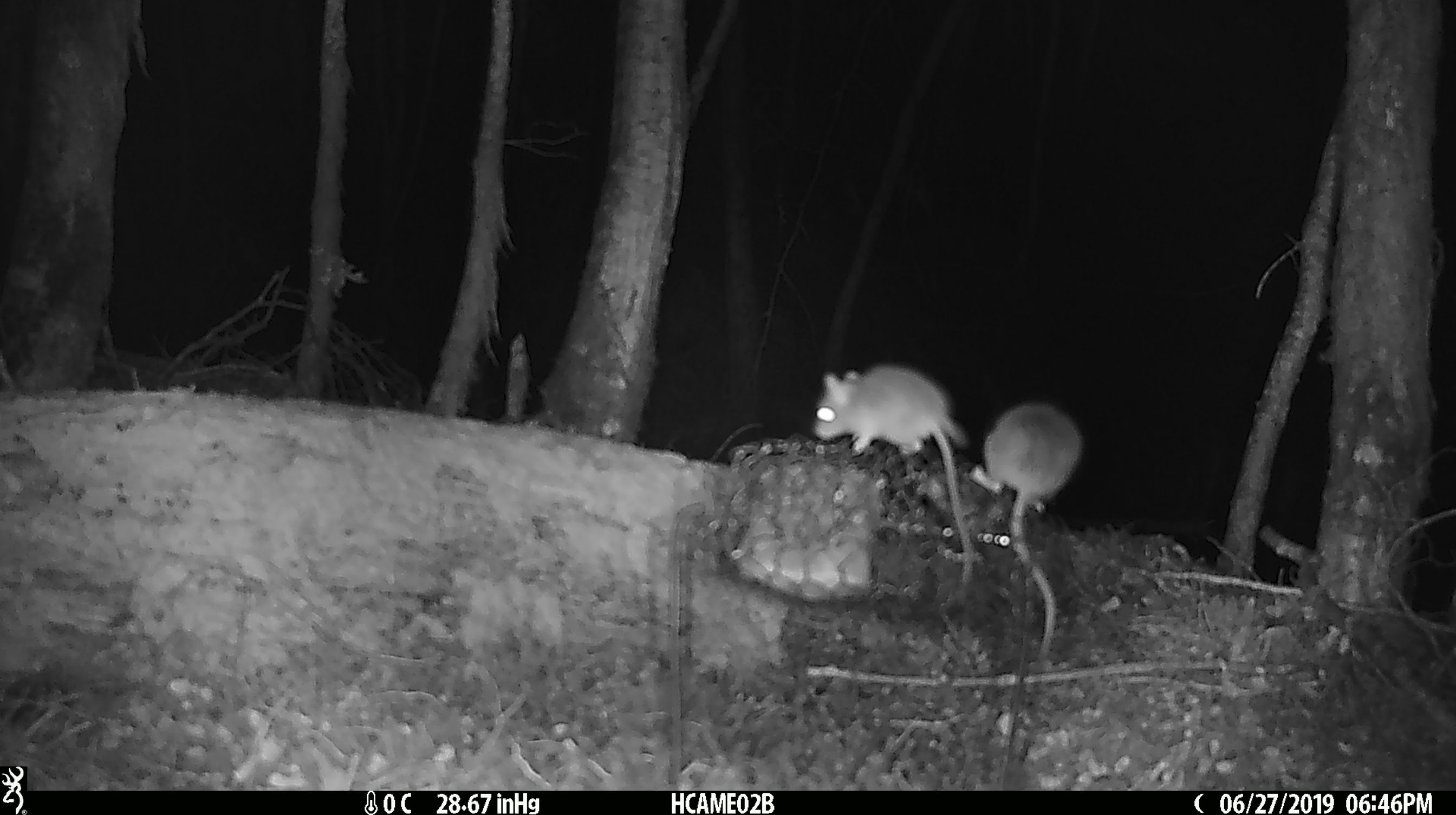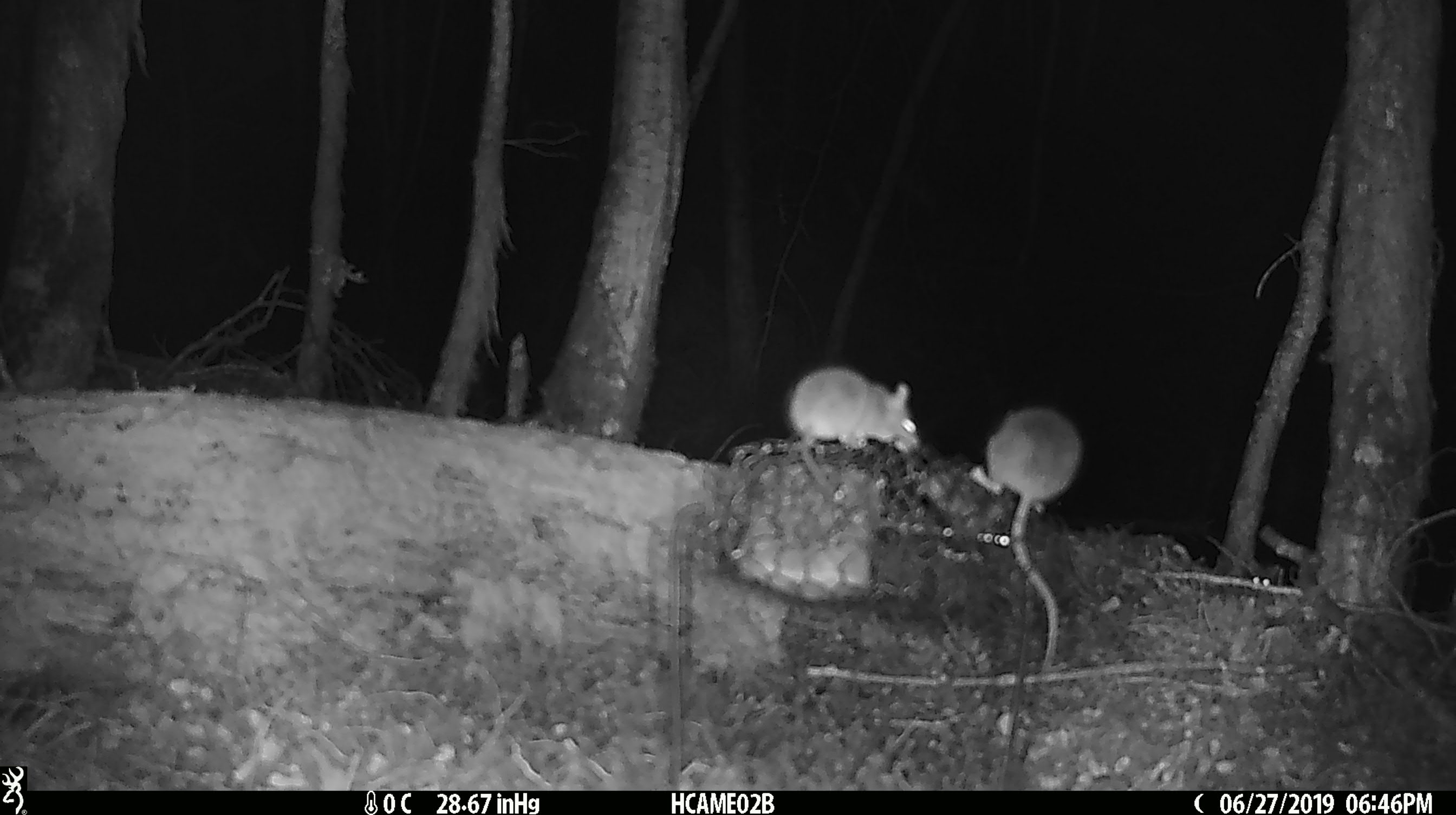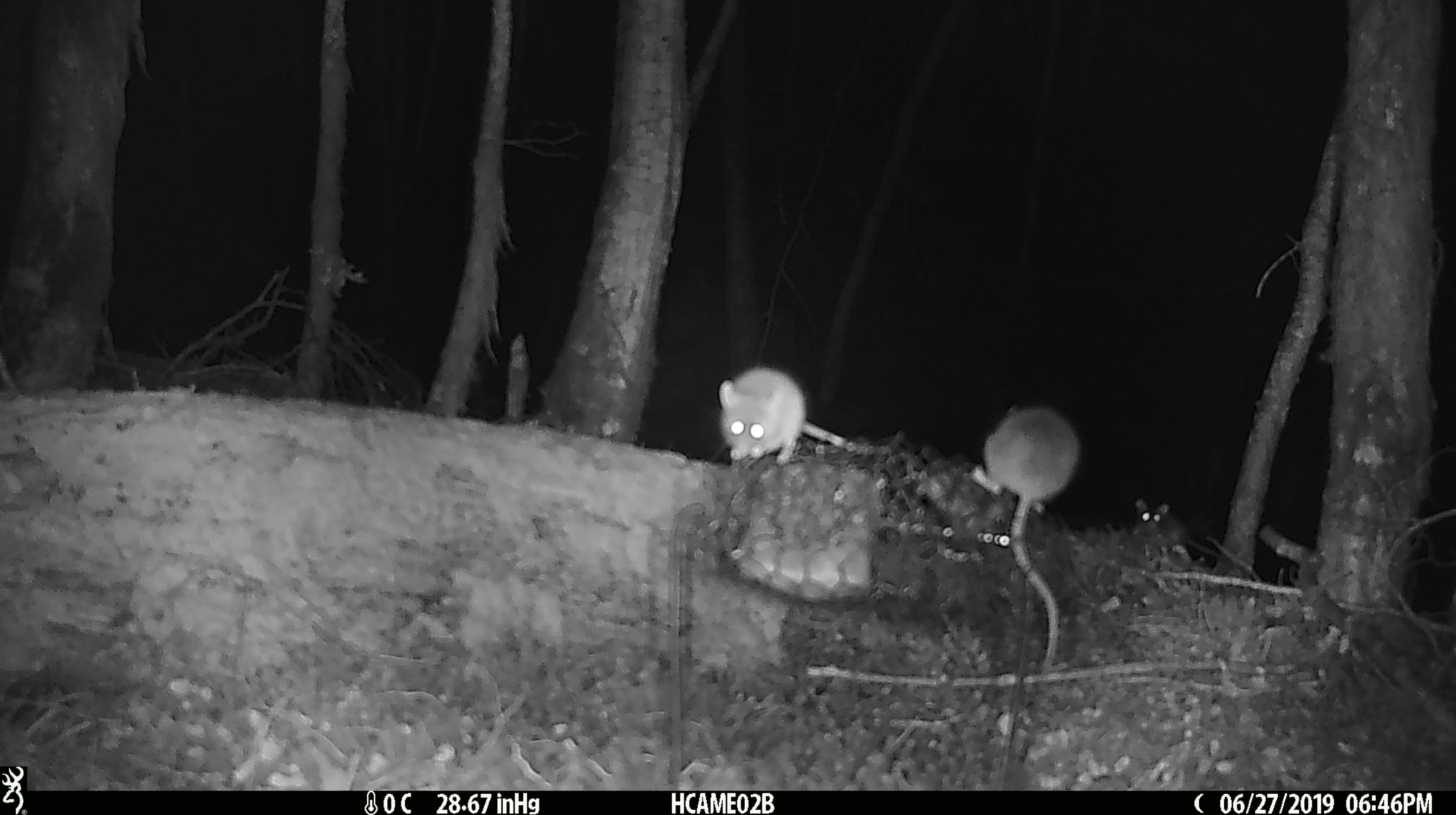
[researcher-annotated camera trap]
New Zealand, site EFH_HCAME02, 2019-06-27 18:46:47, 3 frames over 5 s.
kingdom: Animalia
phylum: Chordata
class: Mammalia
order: Rodentia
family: Muridae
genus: Mus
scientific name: Mus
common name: mouse